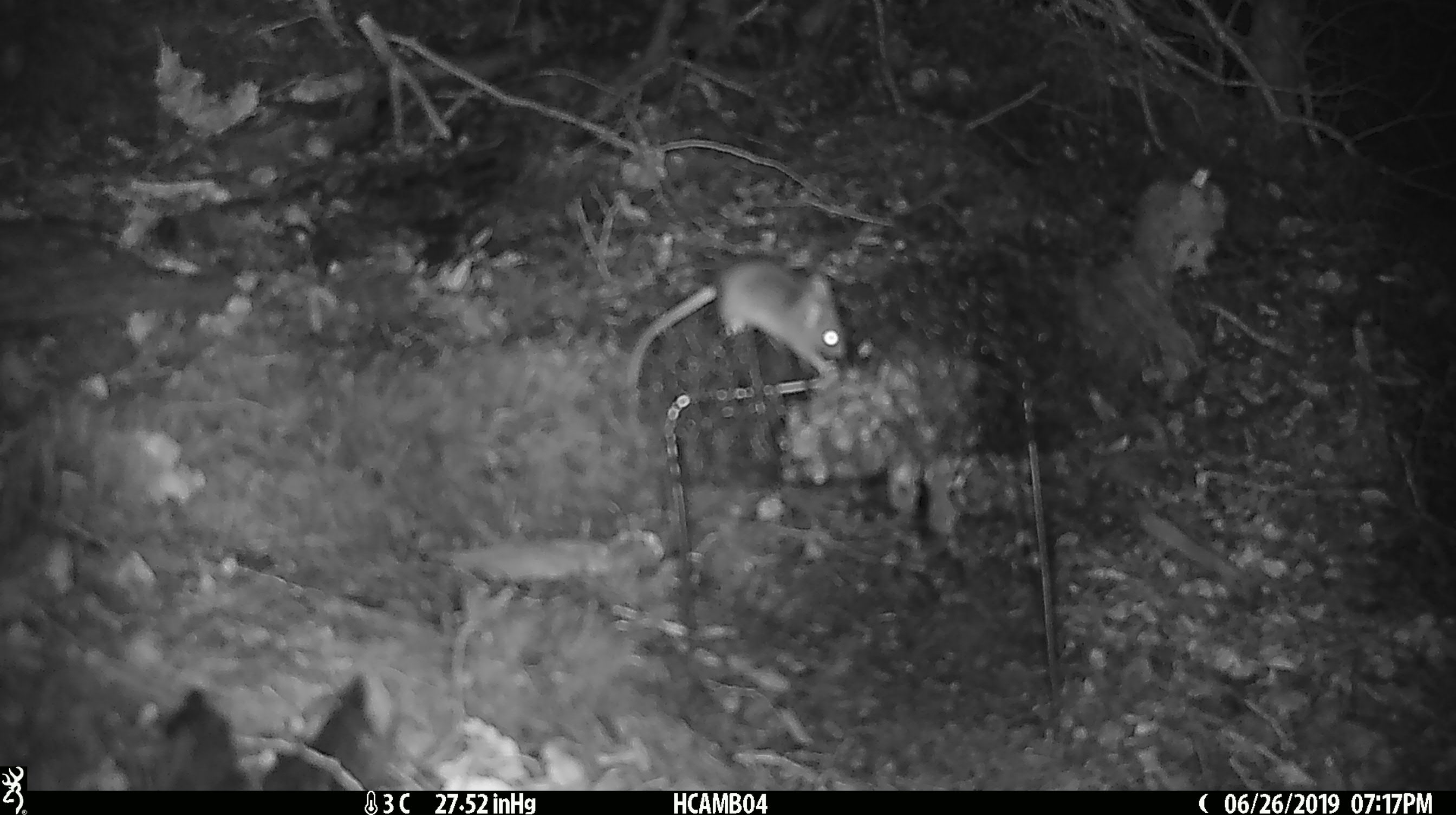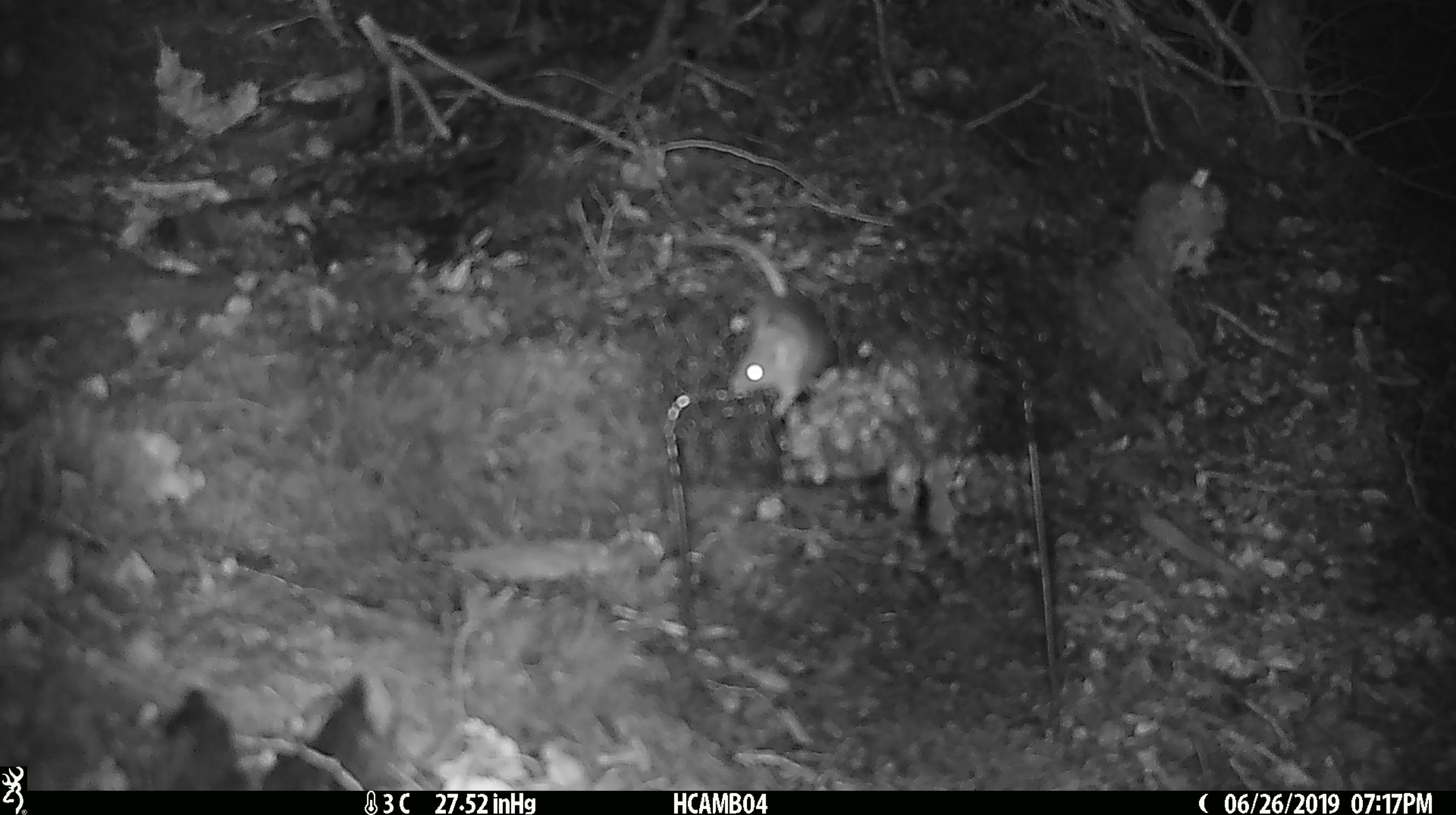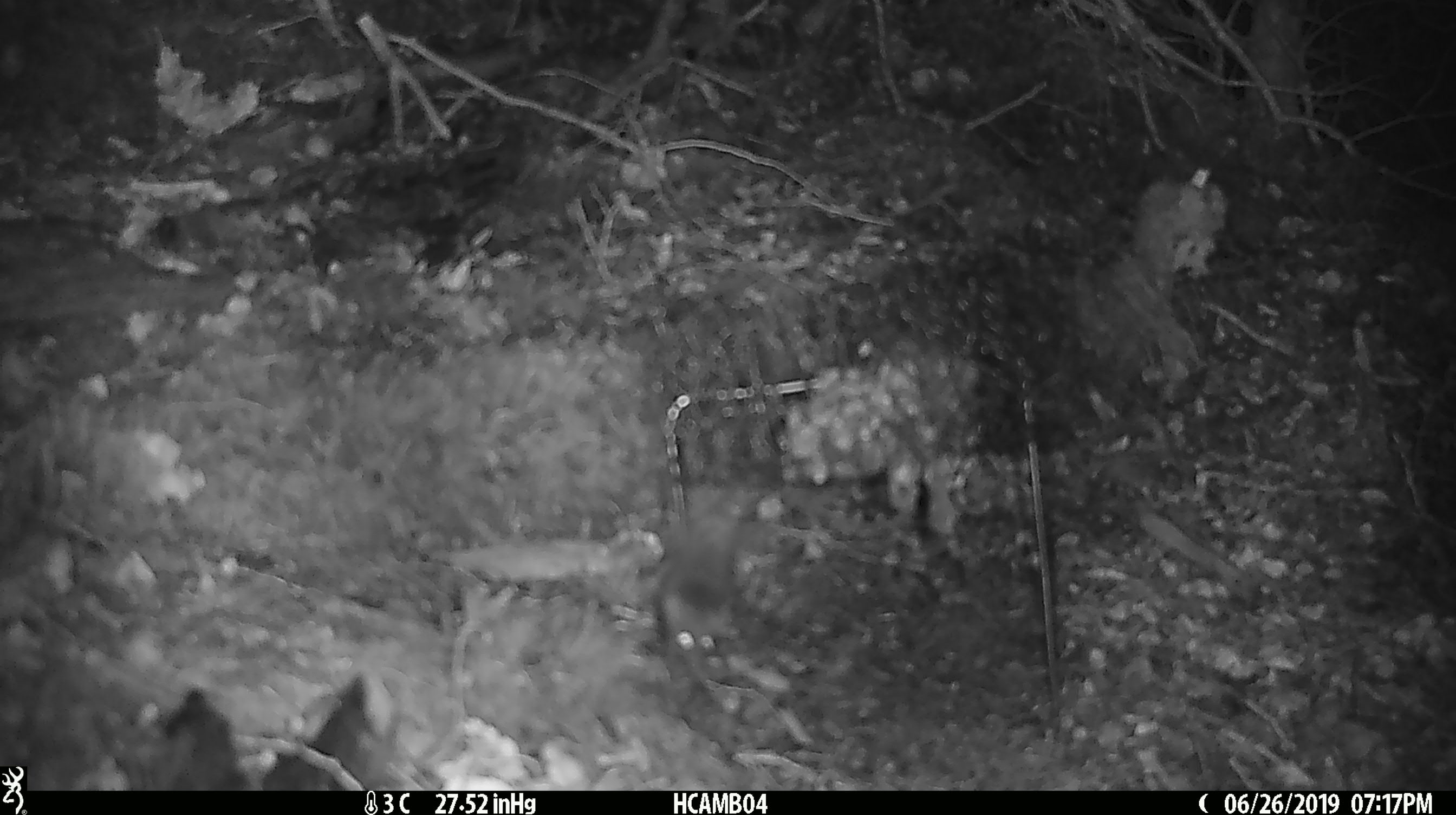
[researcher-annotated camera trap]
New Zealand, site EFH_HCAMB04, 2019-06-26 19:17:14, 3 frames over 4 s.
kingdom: Animalia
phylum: Chordata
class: Mammalia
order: Rodentia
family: Muridae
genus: Mus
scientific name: Mus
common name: mouse